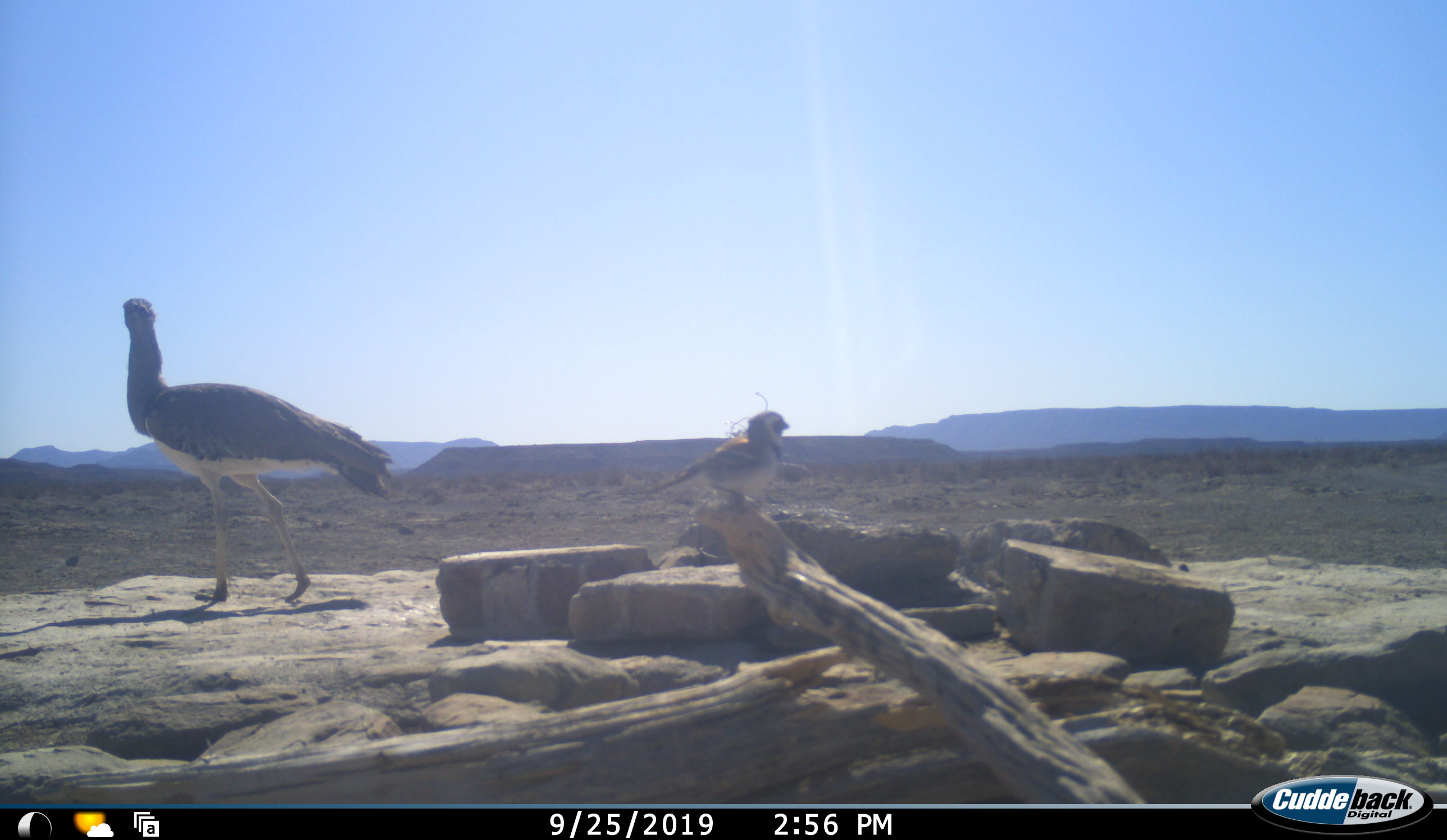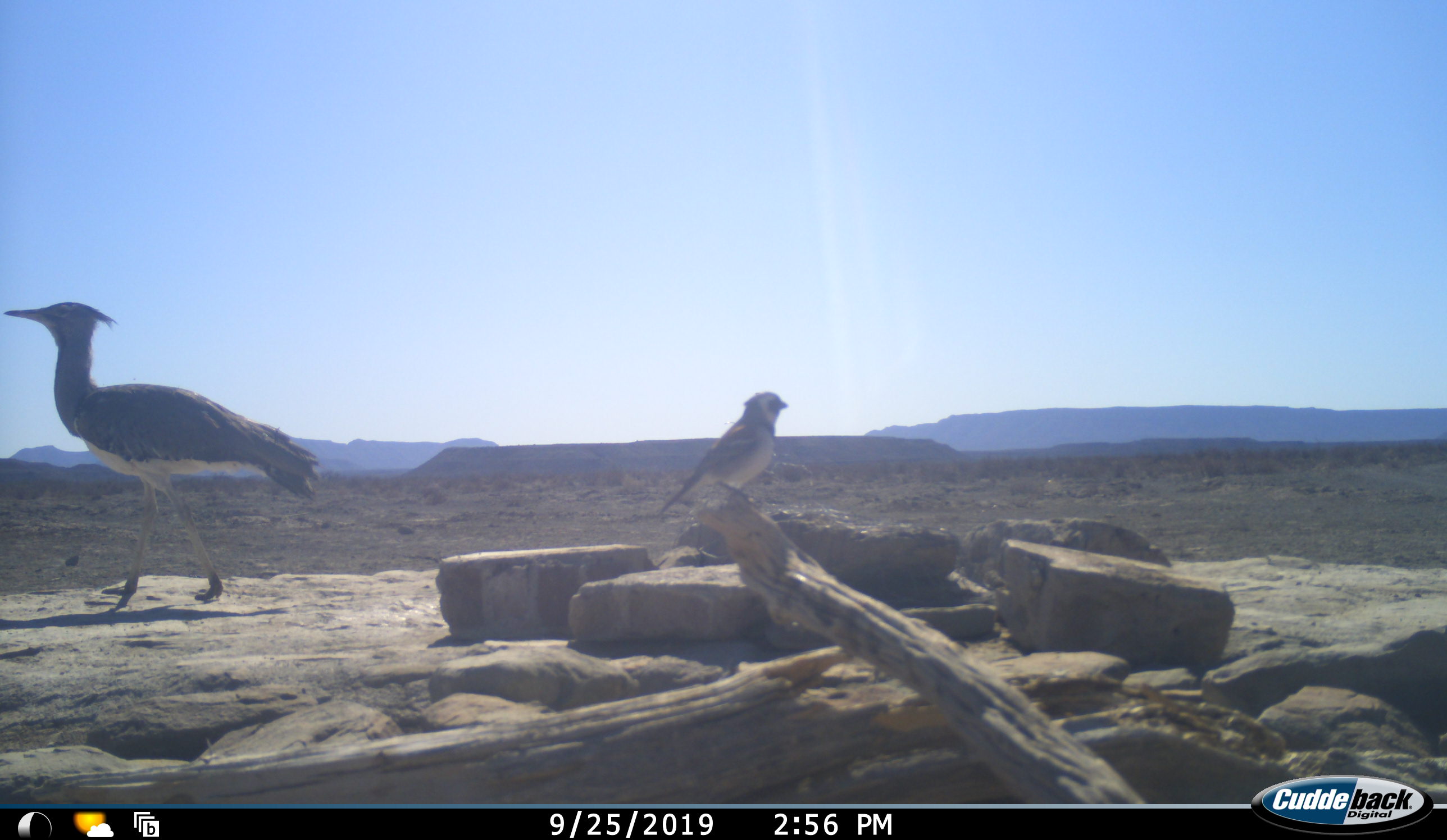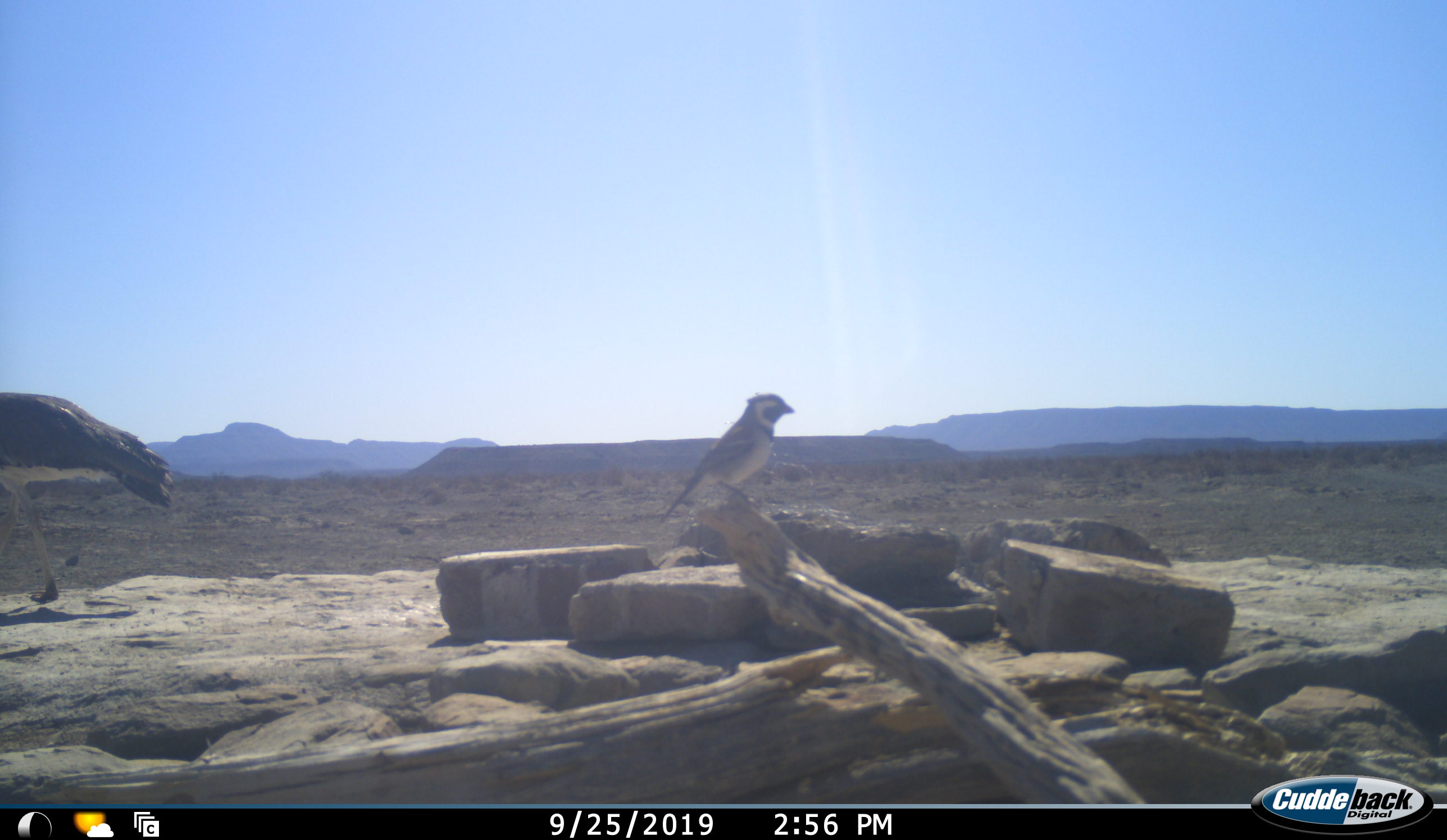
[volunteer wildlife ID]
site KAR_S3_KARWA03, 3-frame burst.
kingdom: Animalia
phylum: Chordata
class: Aves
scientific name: Aves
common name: bird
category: birdother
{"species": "birdother (bird) (Aves)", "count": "1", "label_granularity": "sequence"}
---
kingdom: Animalia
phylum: Chordata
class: Aves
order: Otidiformes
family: Otididae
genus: Ardeotis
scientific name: Ardeotis kori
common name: kori bustard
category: bustardkori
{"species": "bustardkori (kori bustard) (Ardeotis kori)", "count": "1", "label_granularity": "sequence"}